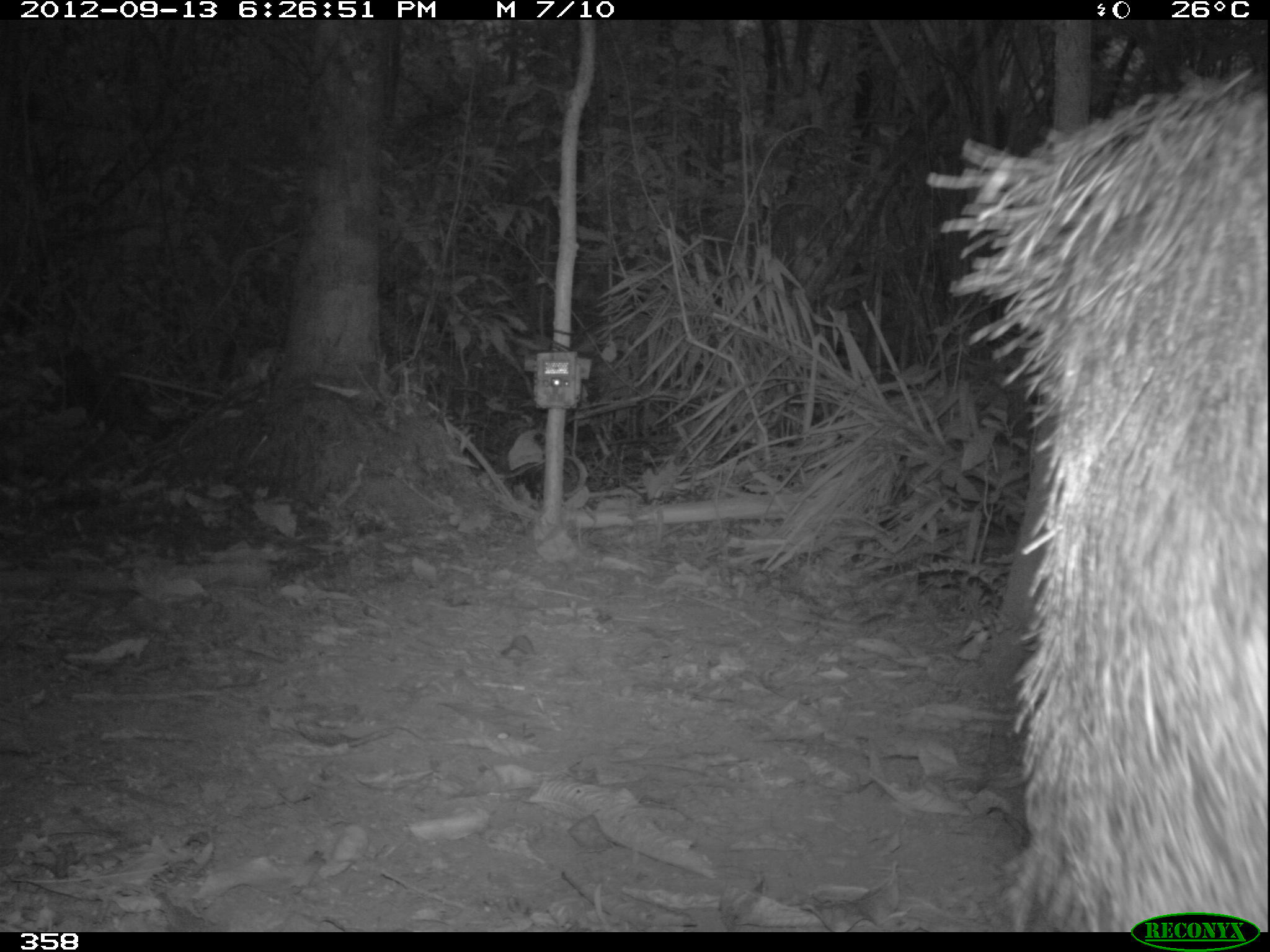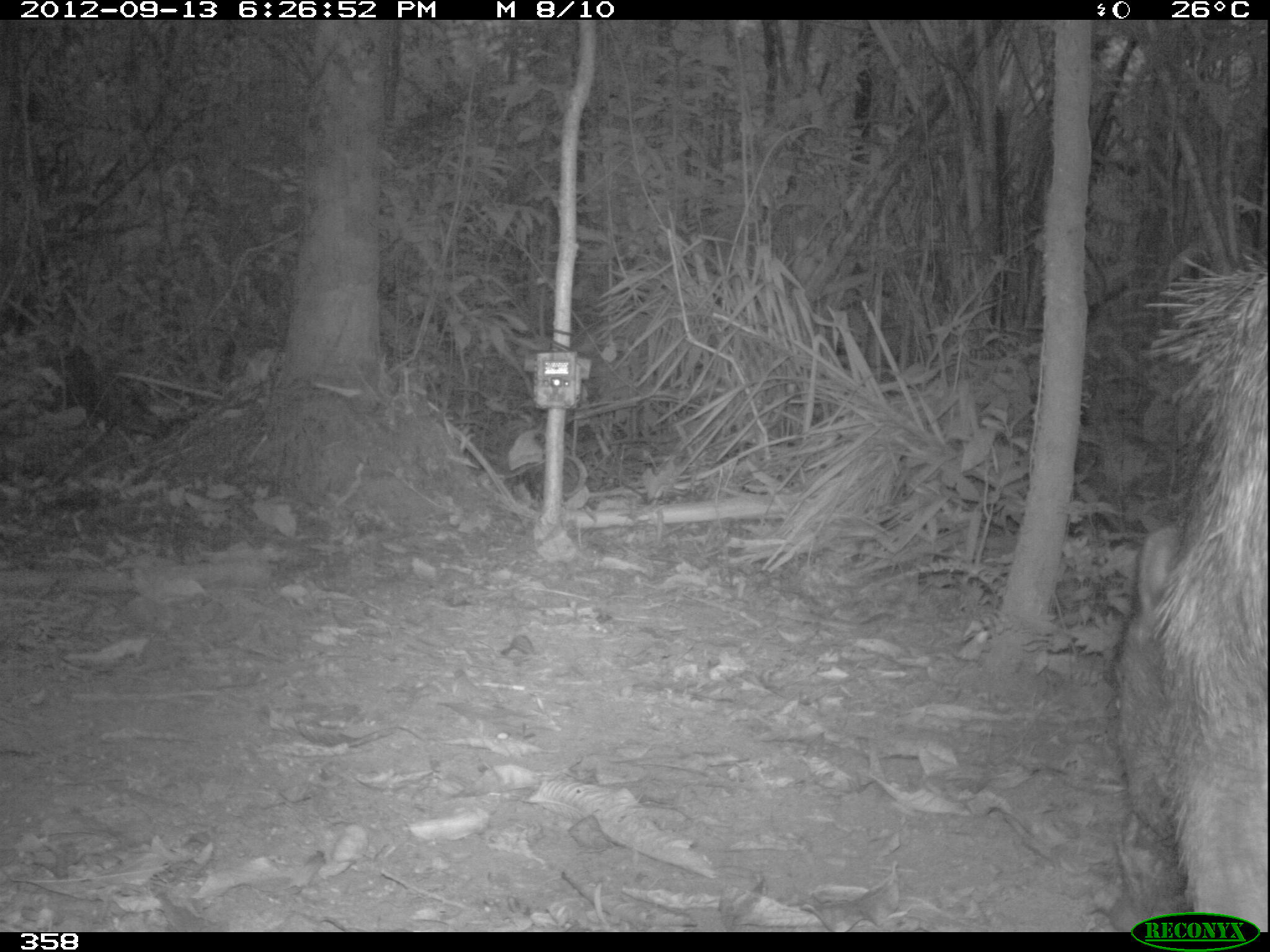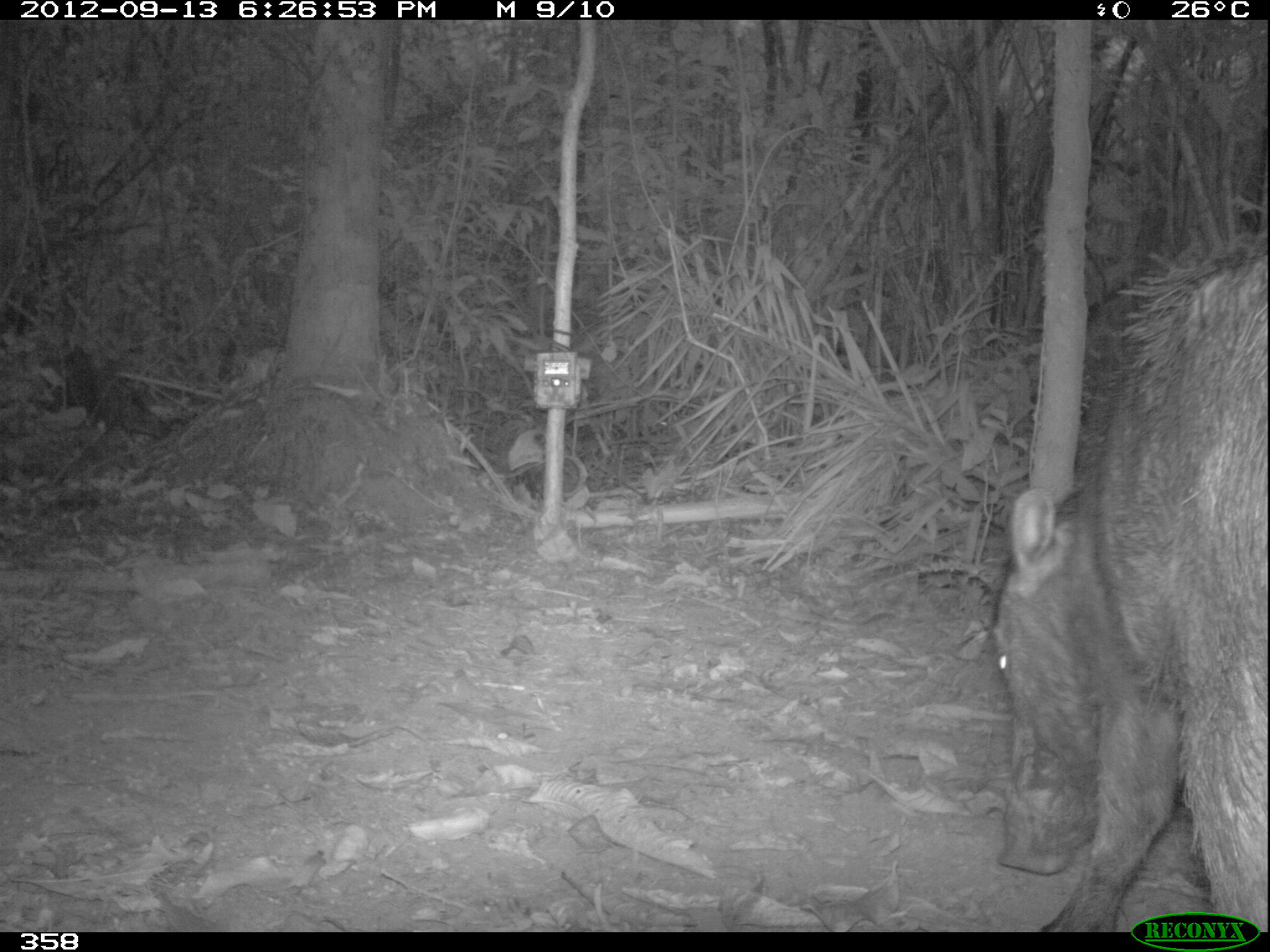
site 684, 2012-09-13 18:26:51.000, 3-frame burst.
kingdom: Animalia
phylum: Chordata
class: Mammalia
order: Artiodactyla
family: Tayassuidae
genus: Tayassu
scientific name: Tayassu pecari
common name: white-lipped peccary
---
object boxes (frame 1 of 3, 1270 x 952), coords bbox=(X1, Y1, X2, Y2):
tayassu pecari: bbox=(926, 66, 1270, 931)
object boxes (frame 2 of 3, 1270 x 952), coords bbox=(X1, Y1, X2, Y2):
tayassu pecari: bbox=(1110, 256, 1270, 928)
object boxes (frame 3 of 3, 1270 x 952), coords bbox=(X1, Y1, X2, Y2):
tayassu pecari: bbox=(990, 233, 1270, 929)